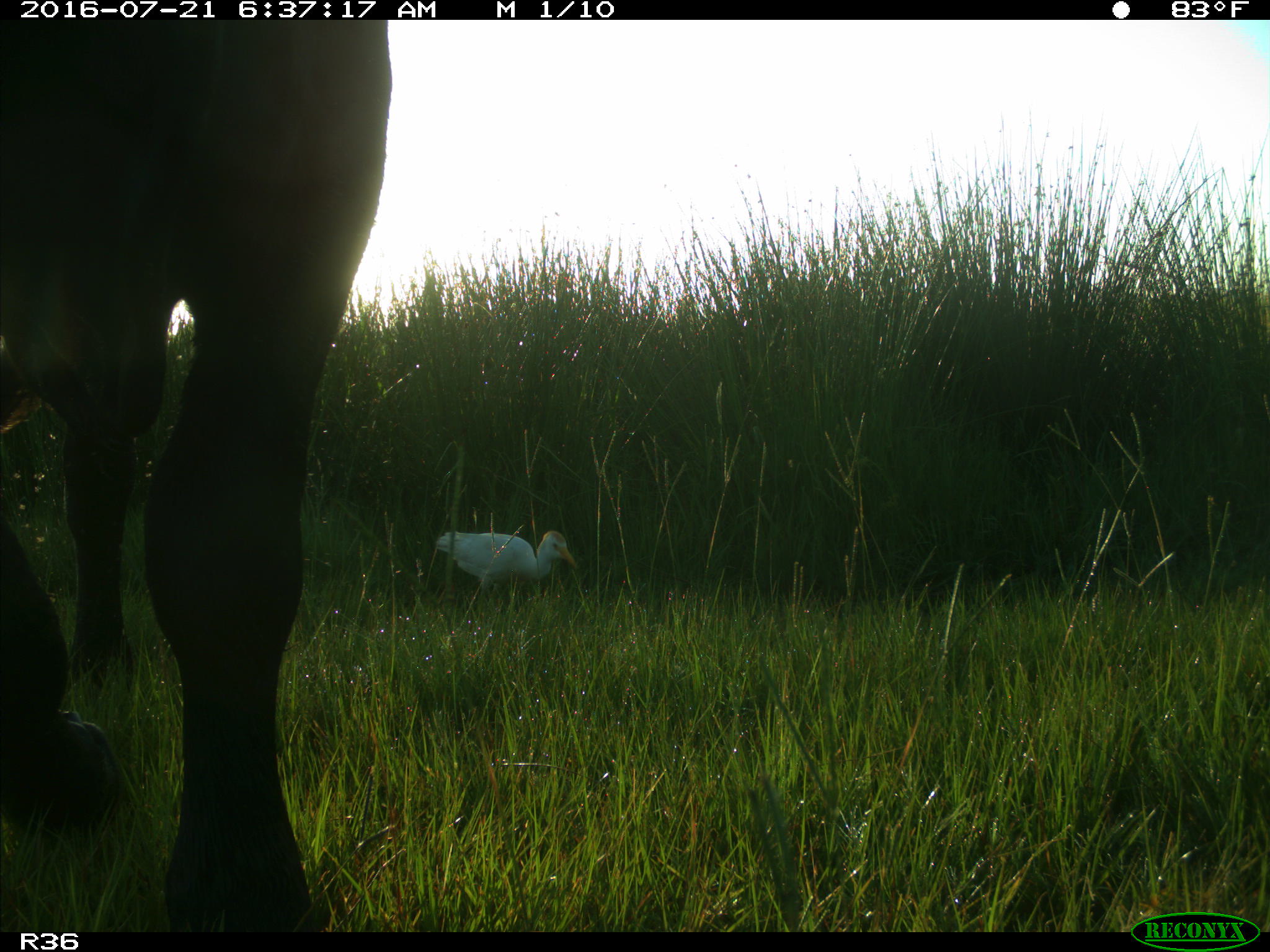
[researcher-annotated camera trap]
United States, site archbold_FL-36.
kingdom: Animalia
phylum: Chordata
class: Mammalia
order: Artiodactyla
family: Bovidae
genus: Bos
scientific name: Bos taurus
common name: domestic cow